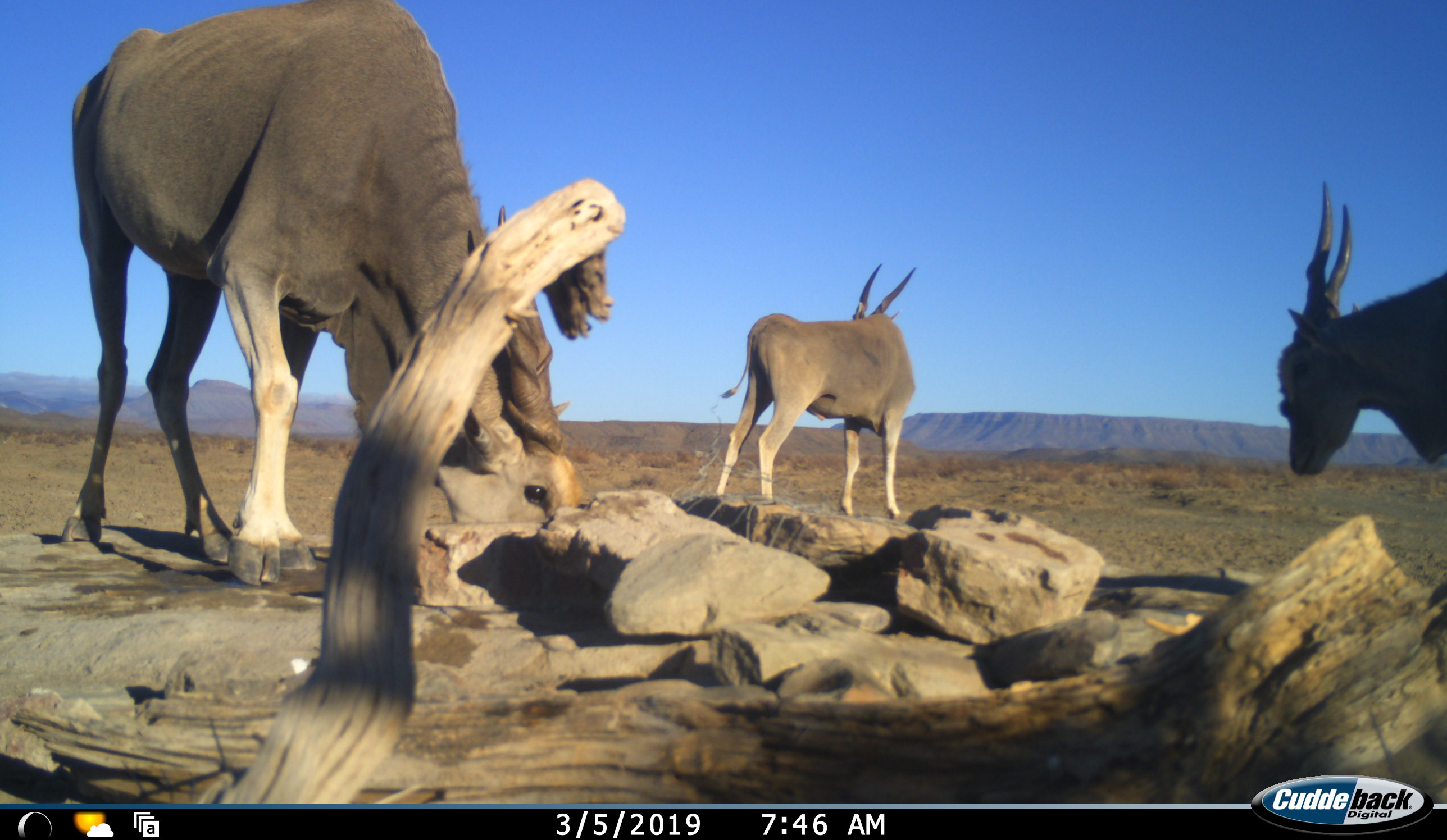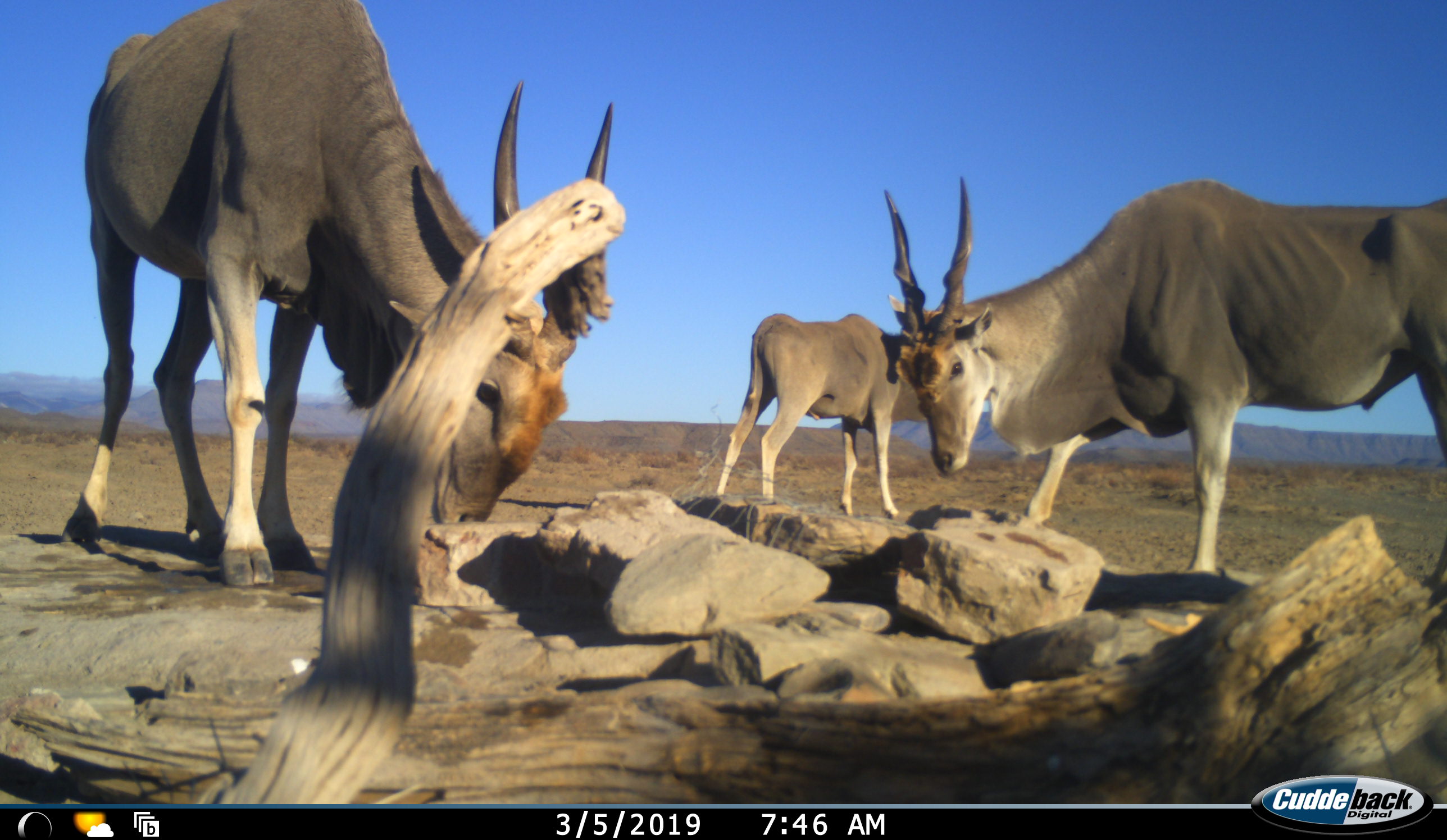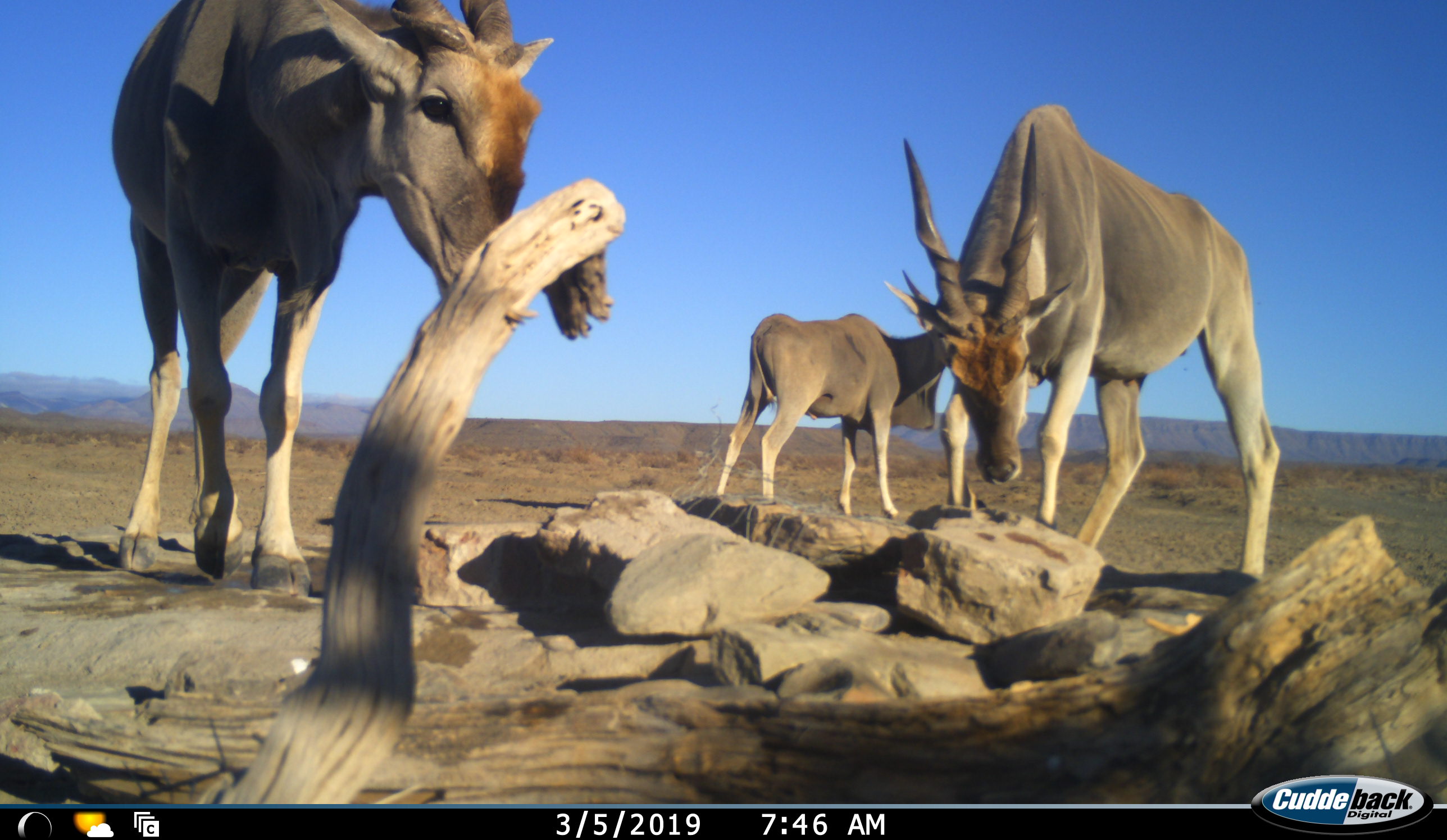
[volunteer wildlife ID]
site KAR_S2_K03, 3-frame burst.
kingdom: Animalia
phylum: Chordata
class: Mammalia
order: Artiodactyla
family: Bovidae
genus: Tragelaphus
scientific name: Tragelaphus oryx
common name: eland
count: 3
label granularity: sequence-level